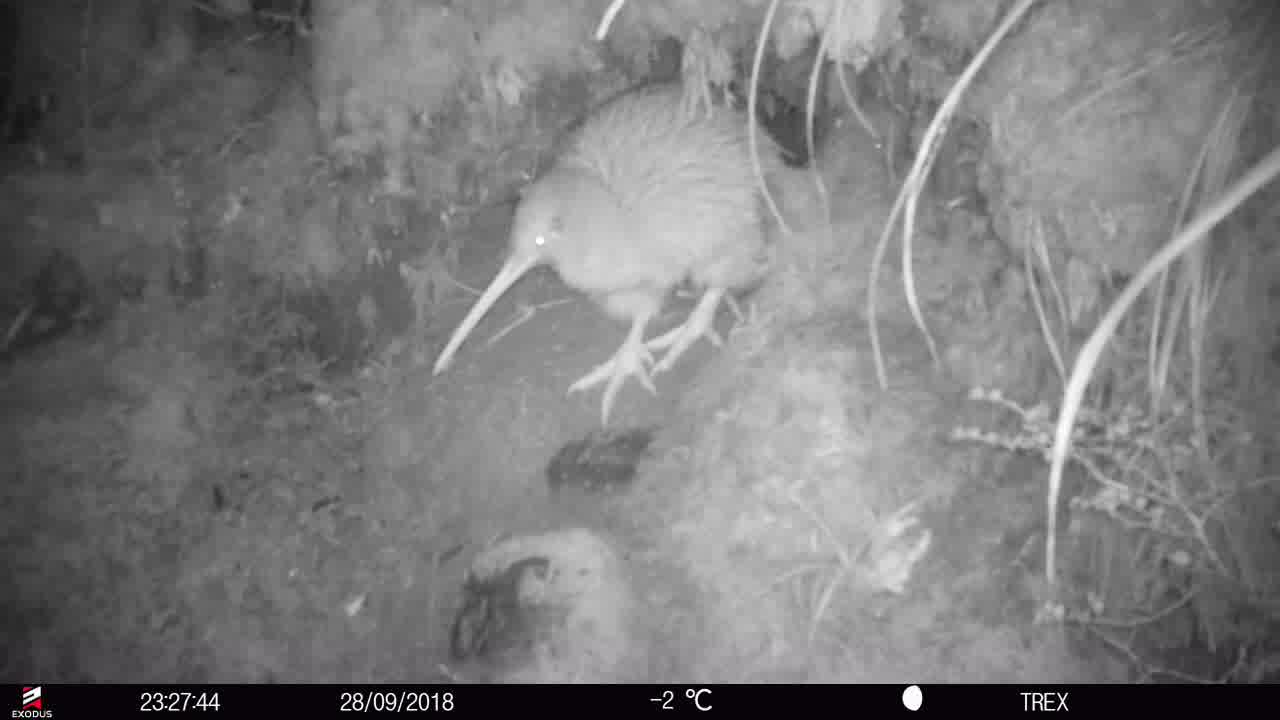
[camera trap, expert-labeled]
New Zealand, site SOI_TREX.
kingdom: Animalia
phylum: Chordata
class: Aves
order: Apterygiformes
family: Apterygidae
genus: Apteryx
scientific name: Apteryx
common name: kiwi